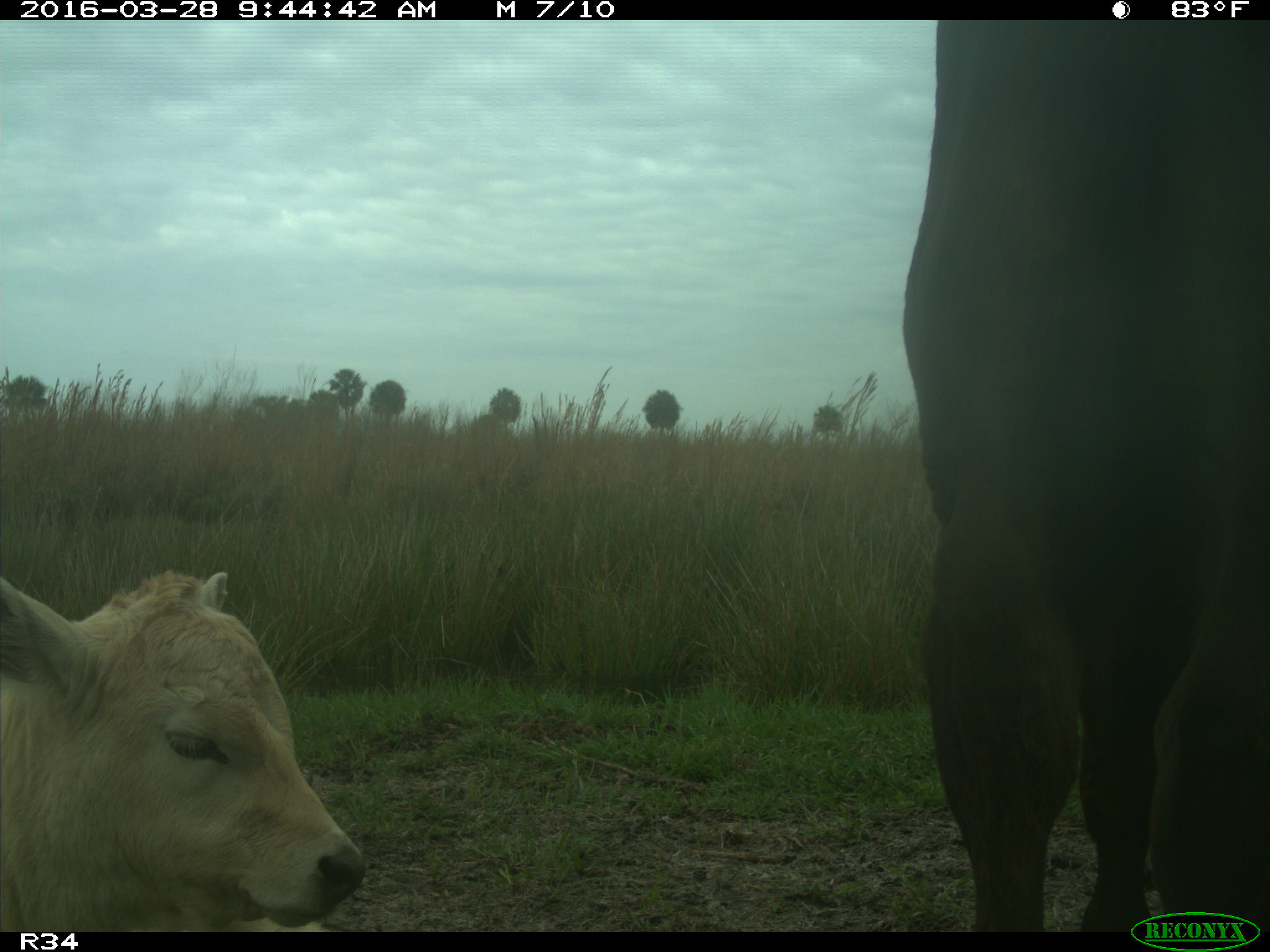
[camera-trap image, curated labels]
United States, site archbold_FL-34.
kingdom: Animalia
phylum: Chordata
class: Mammalia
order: Artiodactyla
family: Bovidae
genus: Bos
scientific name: Bos taurus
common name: domestic cow